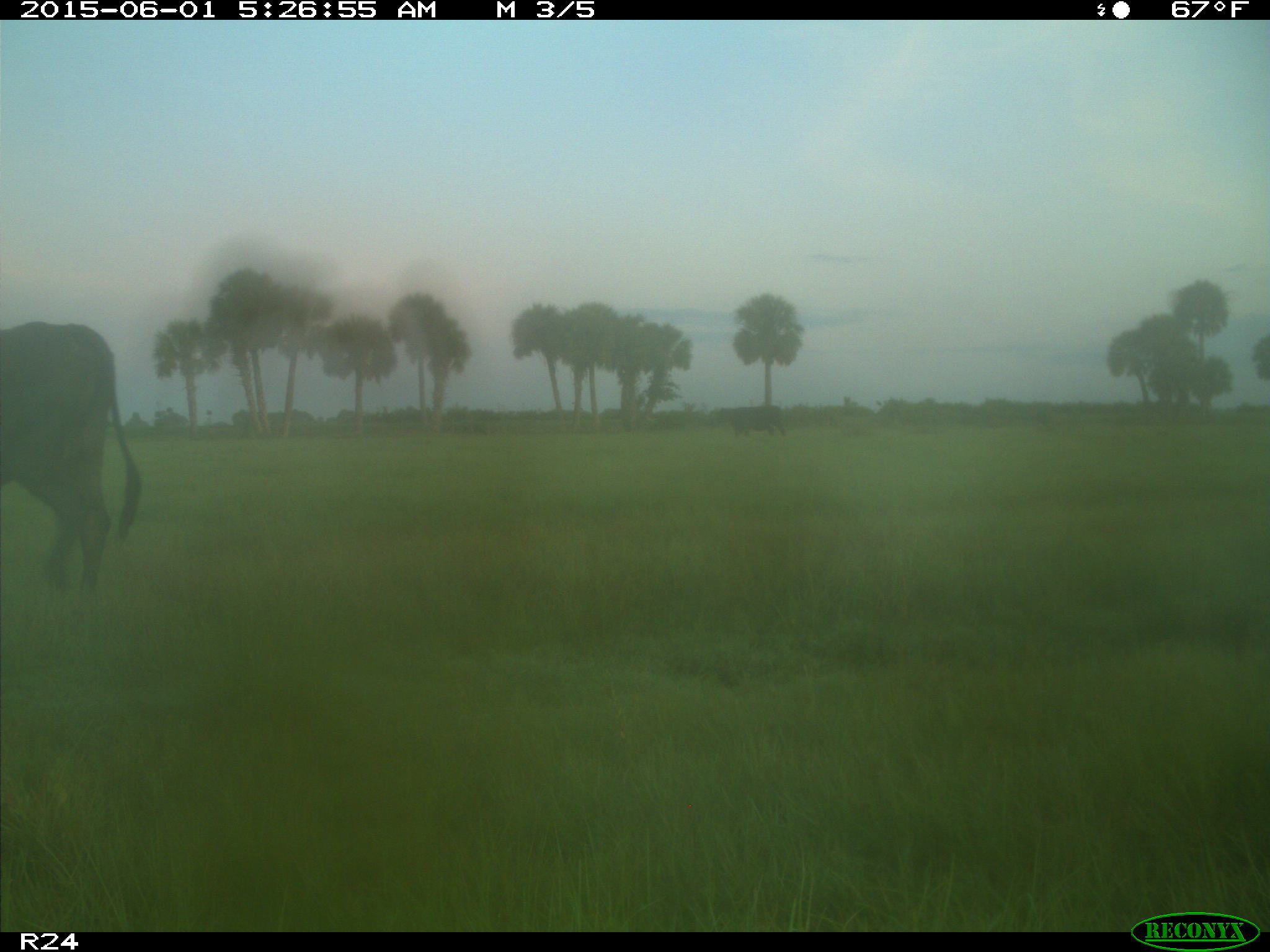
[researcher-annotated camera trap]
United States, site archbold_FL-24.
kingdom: Animalia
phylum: Chordata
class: Mammalia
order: Artiodactyla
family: Bovidae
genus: Bos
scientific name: Bos taurus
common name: domestic cow